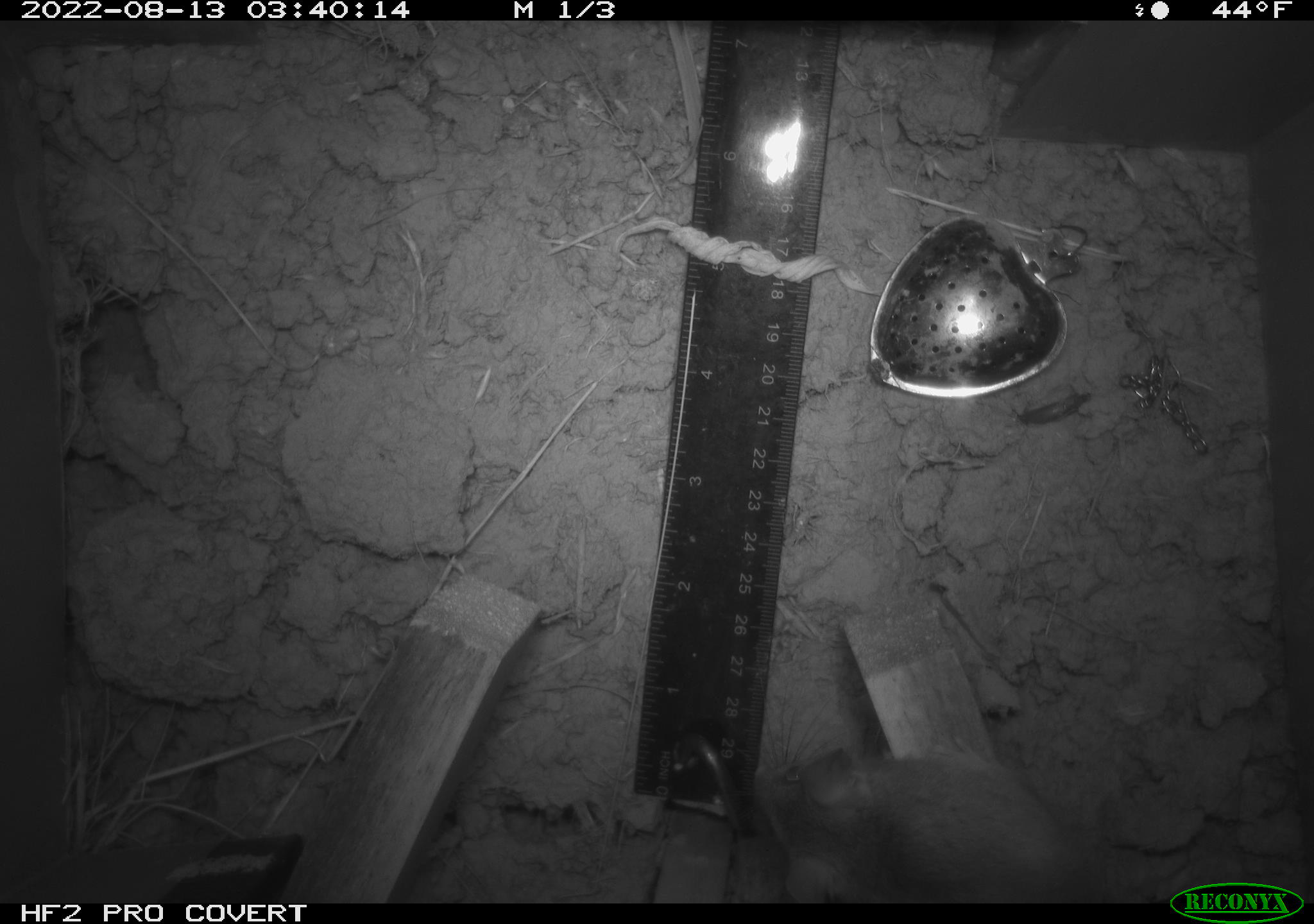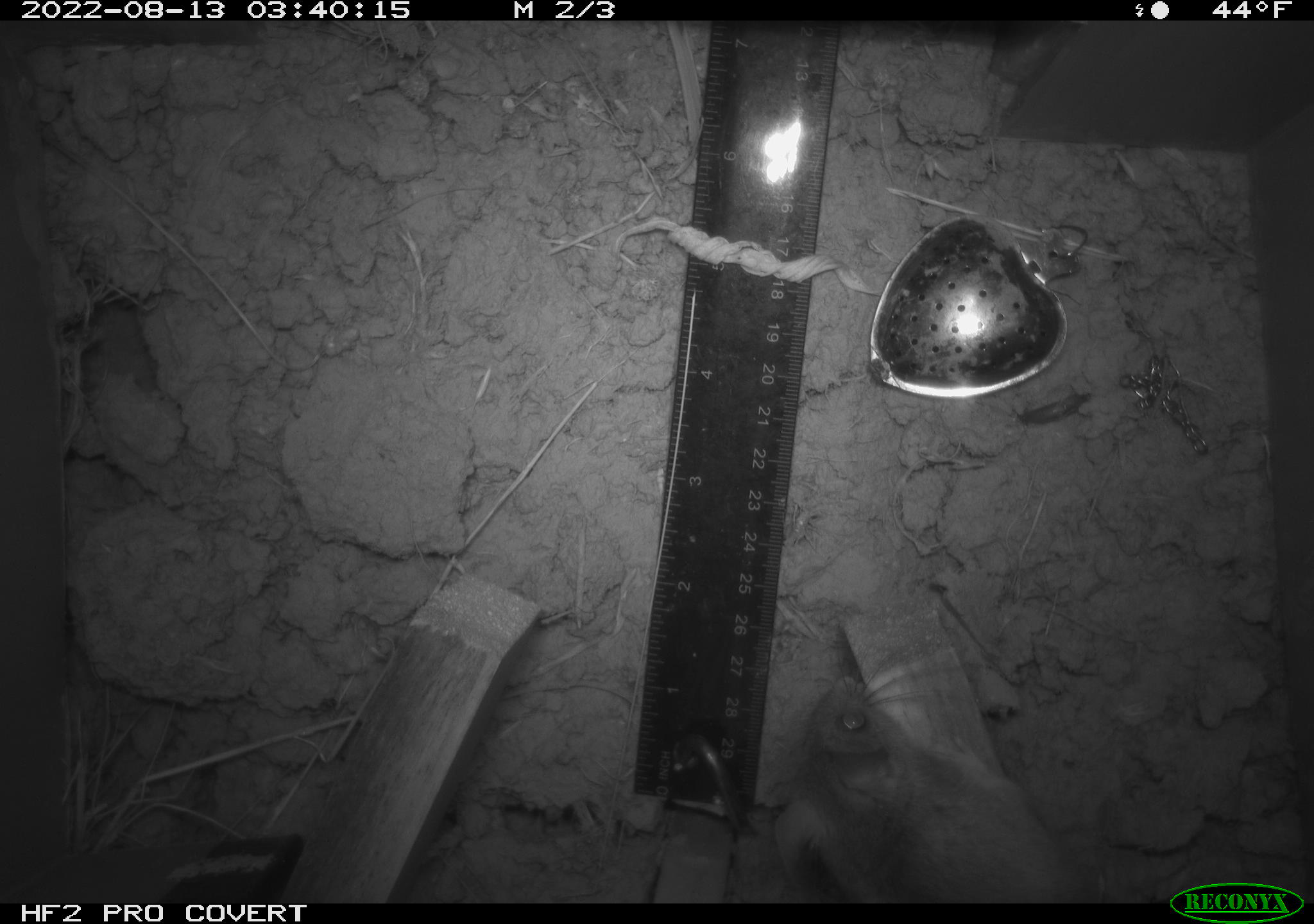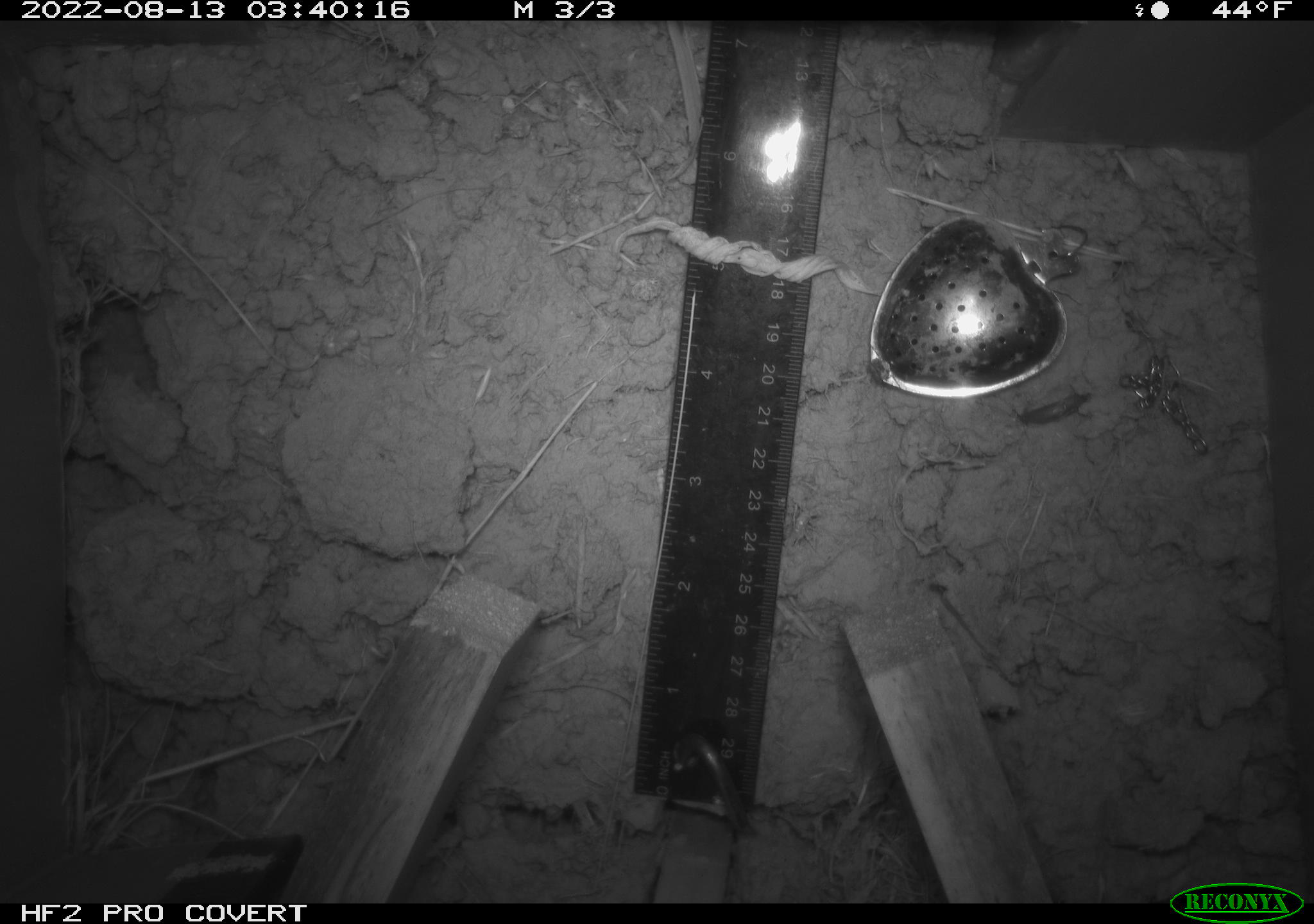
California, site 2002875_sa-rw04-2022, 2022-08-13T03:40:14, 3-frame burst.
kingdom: Animalia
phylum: Chordata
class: Mammalia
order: Rodentia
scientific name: Rodentia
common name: mouse species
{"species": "mouse species (Rodentia)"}